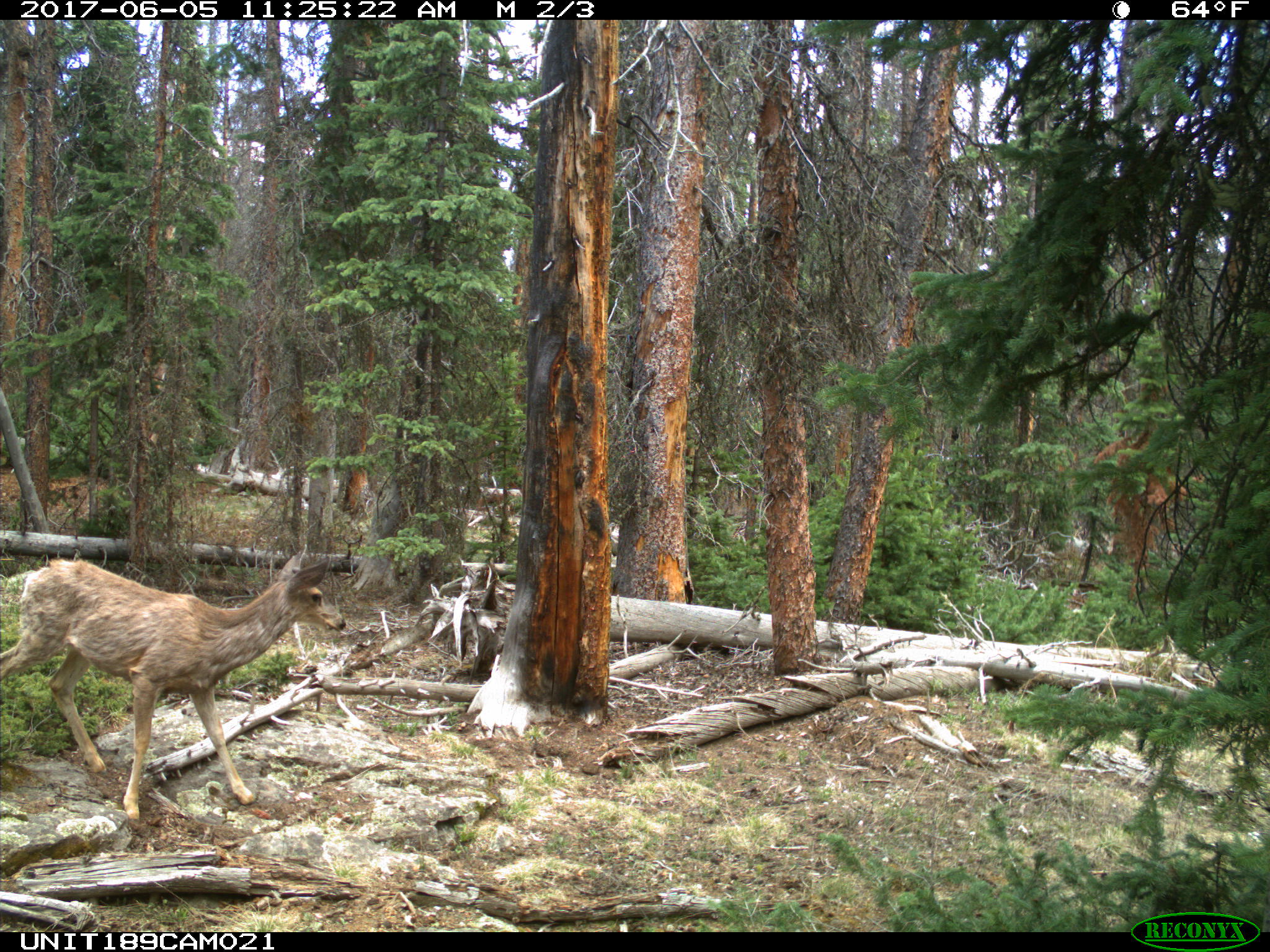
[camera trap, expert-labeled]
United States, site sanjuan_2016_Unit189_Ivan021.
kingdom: Animalia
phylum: Chordata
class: Mammalia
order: Artiodactyla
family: Cervidae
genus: Odocoileus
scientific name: Odocoileus hemionus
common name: mule deer